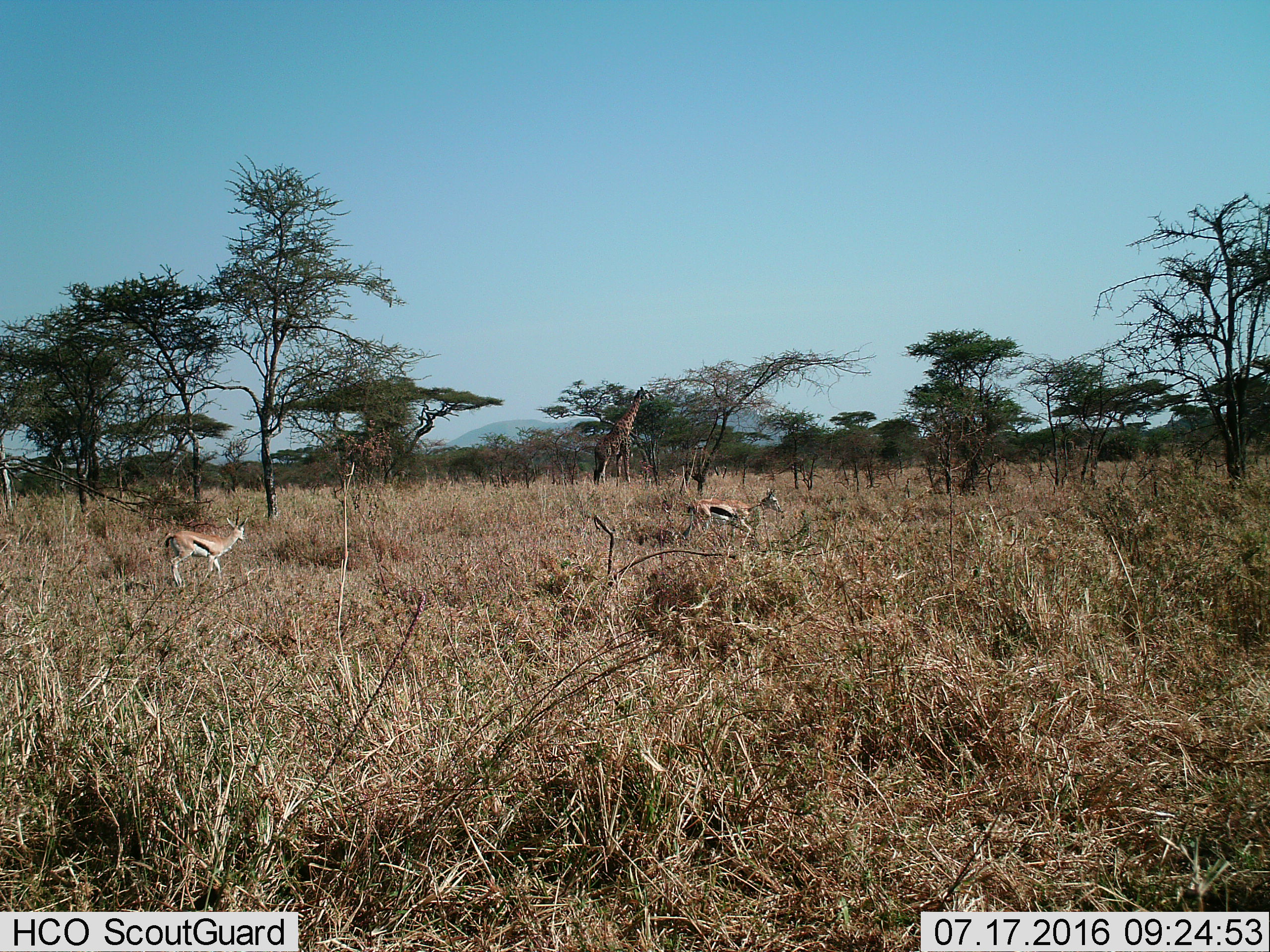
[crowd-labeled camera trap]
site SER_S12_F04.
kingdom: Animalia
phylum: Chordata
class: Mammalia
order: Artiodactyla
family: Bovidae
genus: Eudorcas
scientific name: Eudorcas thomsonii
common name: thomson's gazelle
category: gazellethomsons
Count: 2.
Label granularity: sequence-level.